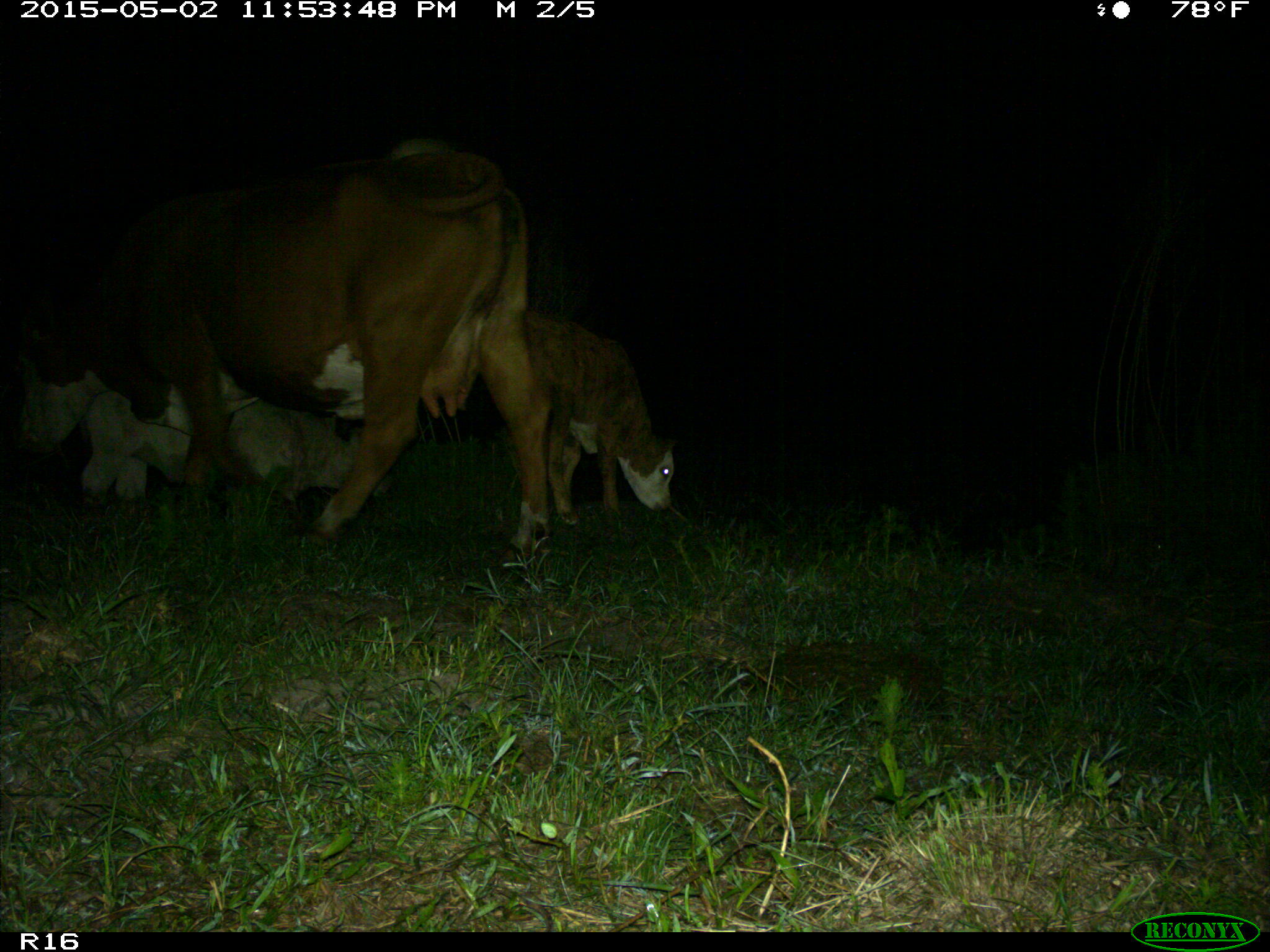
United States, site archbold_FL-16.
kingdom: Animalia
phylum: Chordata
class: Mammalia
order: Artiodactyla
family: Bovidae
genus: Bos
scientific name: Bos taurus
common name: domestic cow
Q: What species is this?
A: Bos taurus (domestic cow).